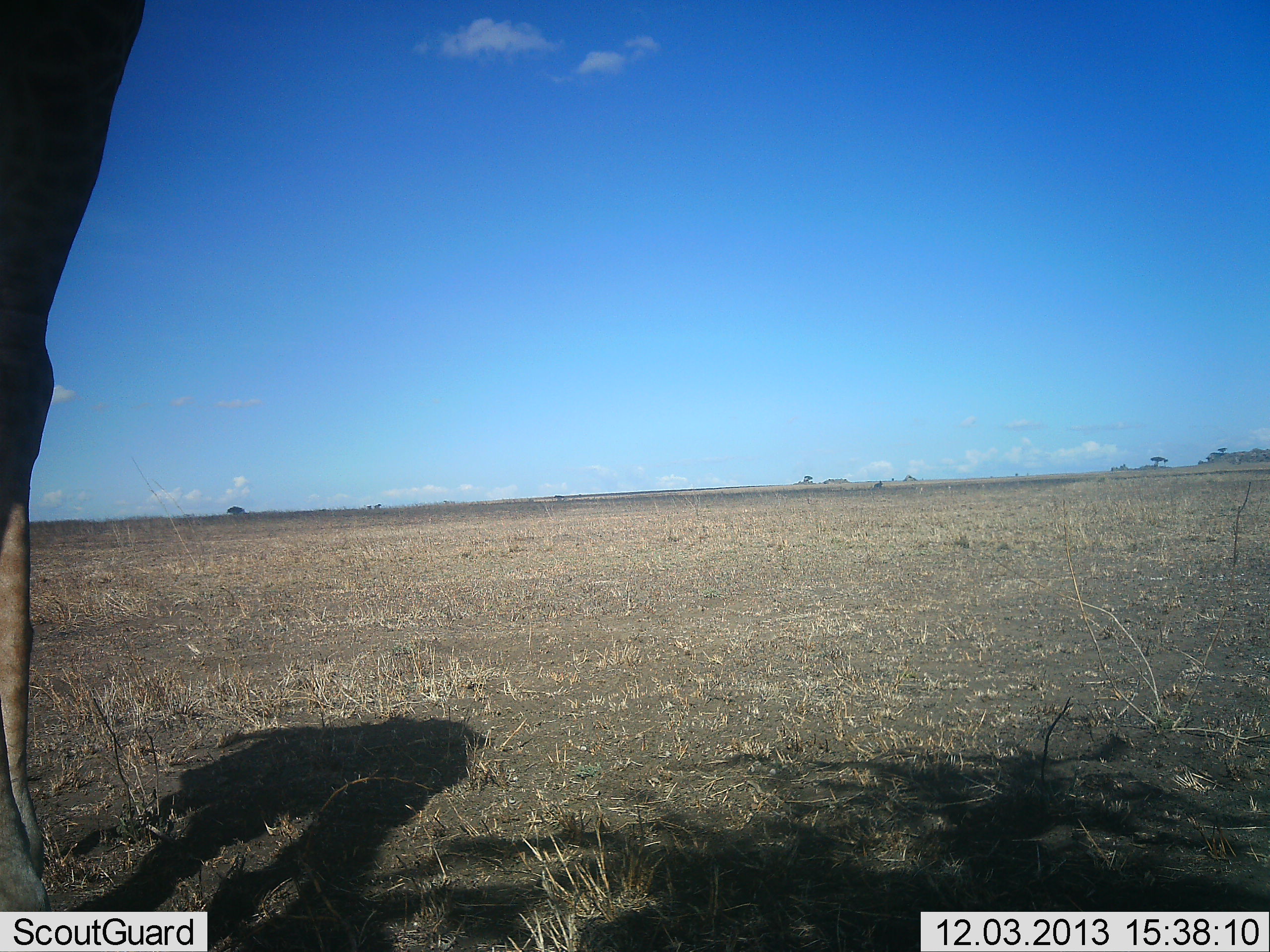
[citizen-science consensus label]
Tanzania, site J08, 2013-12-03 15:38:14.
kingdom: Animalia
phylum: Chordata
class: Mammalia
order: Artiodactyla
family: Giraffidae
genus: Giraffa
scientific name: Giraffa camelopardalis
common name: giraffe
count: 1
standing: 100%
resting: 0%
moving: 0%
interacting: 0%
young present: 0%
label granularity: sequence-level